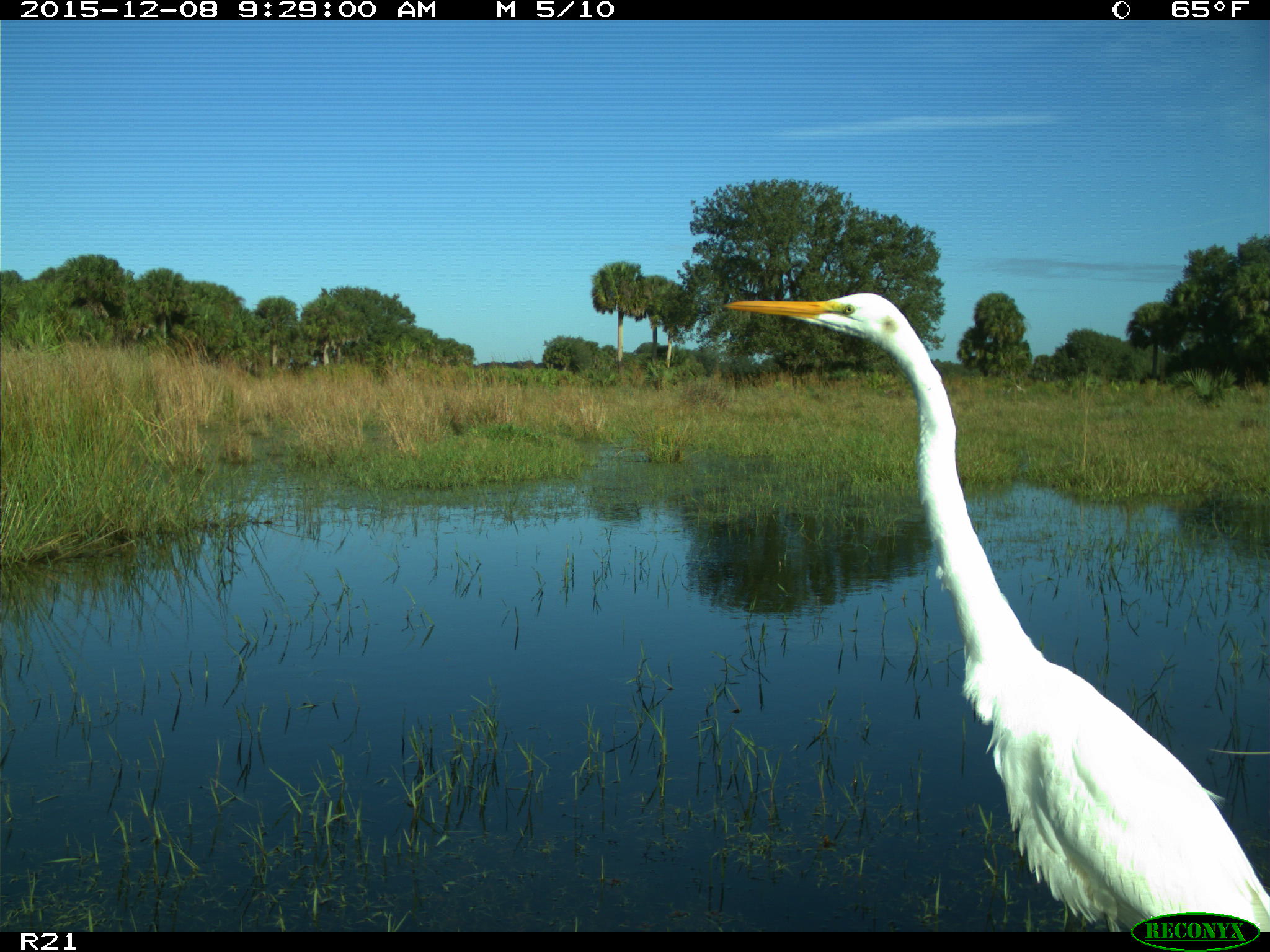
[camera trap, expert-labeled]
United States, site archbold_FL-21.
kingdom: Animalia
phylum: Chordata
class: Aves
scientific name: Aves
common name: birds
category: unidentified bird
Unidentified bird (birds) (Aves).